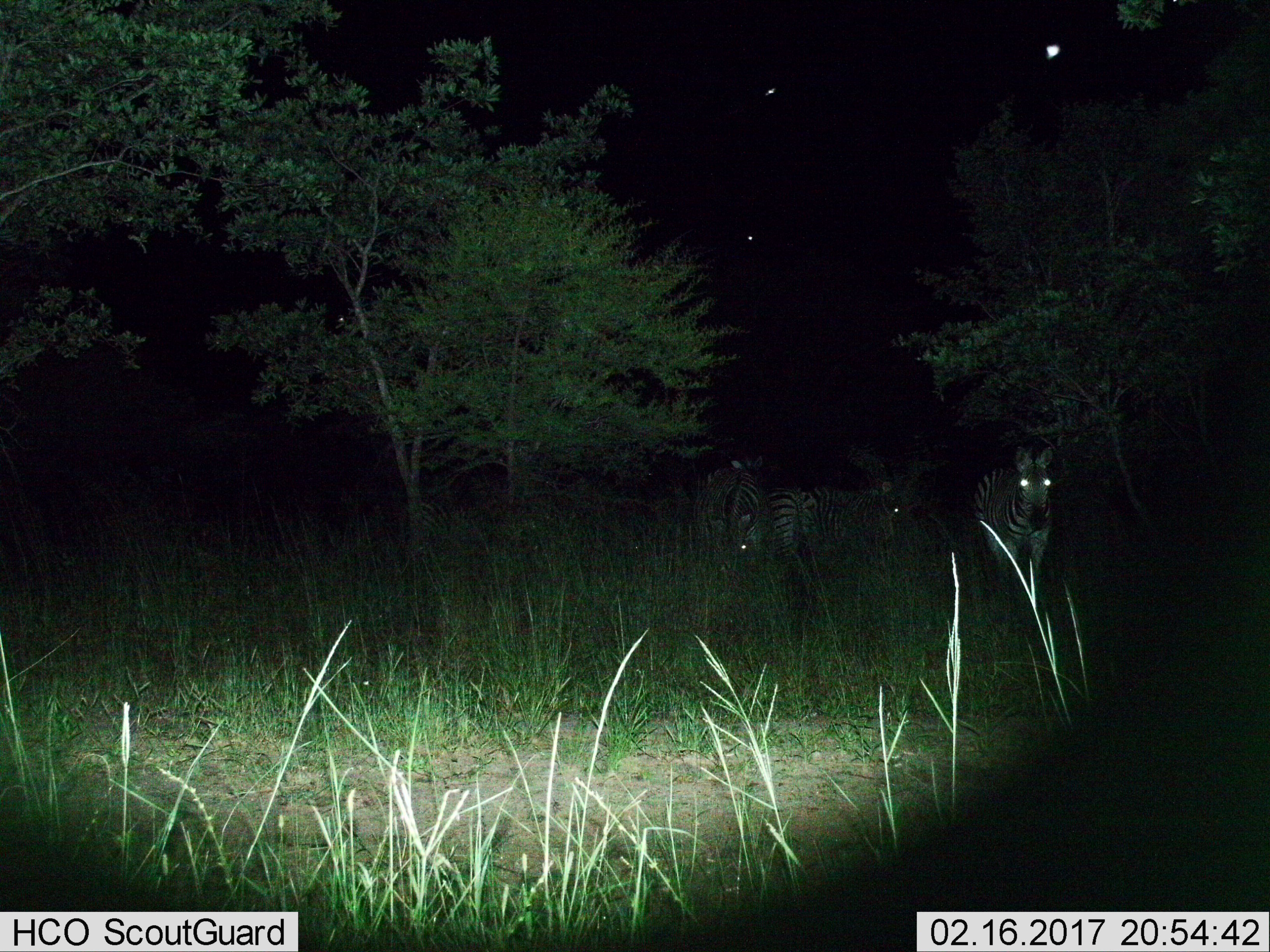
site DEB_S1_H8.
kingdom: Animalia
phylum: Chordata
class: Mammalia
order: Perissodactyla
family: Equidae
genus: Equus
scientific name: Equus quagga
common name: plains zebra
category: zebraplains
Zebraplains (plains zebra) (Equus quagga), count 3. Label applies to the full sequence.